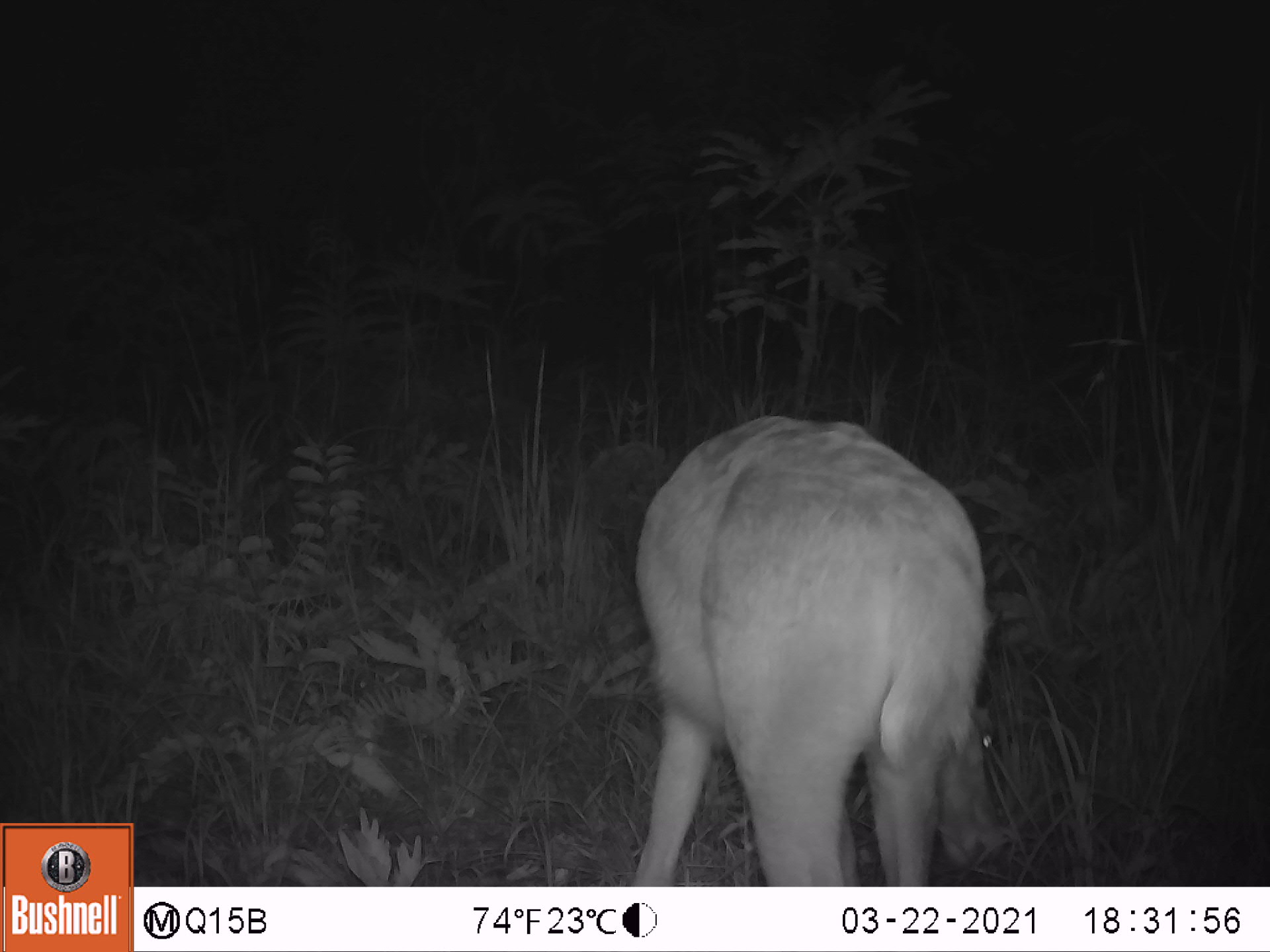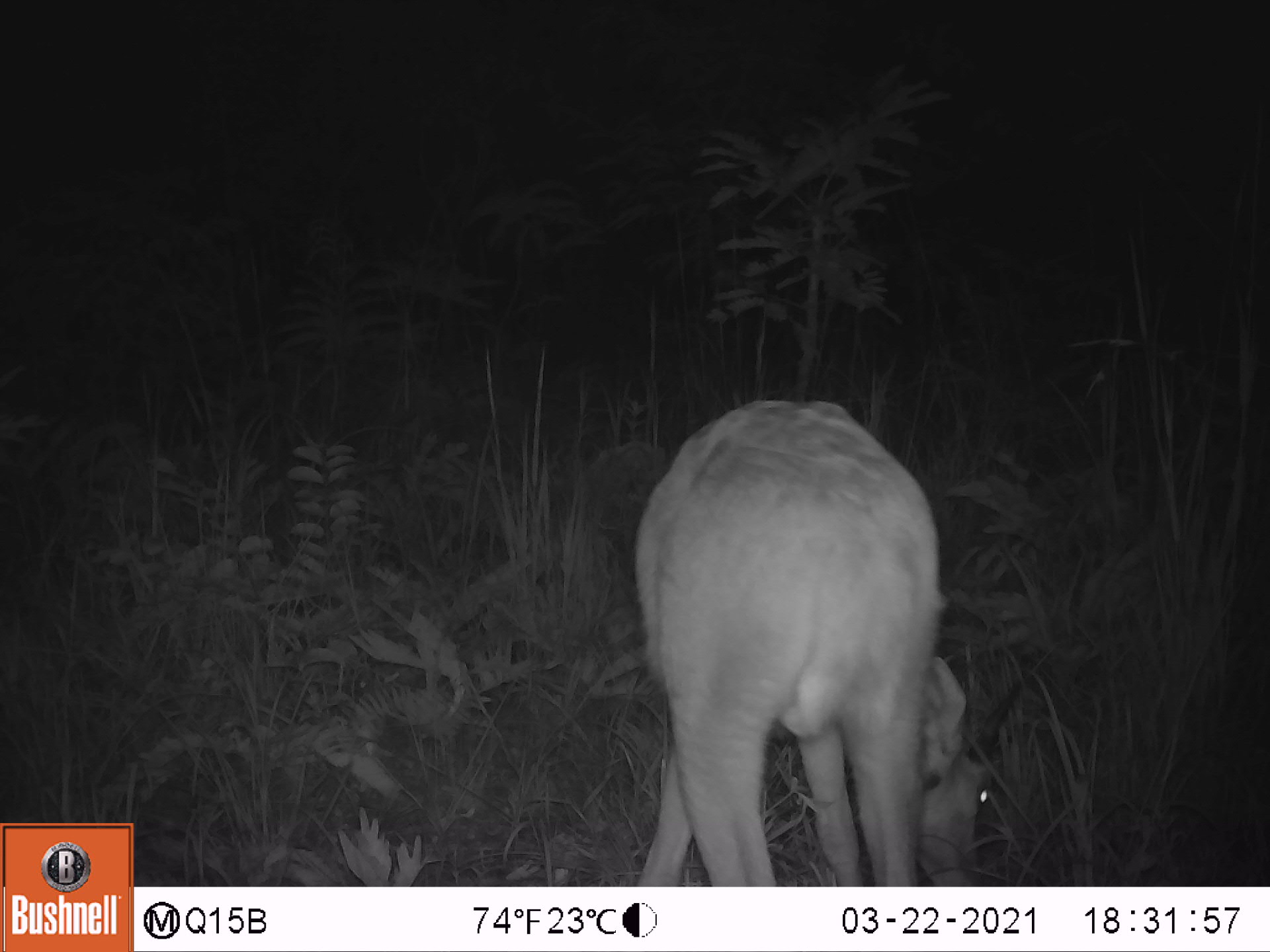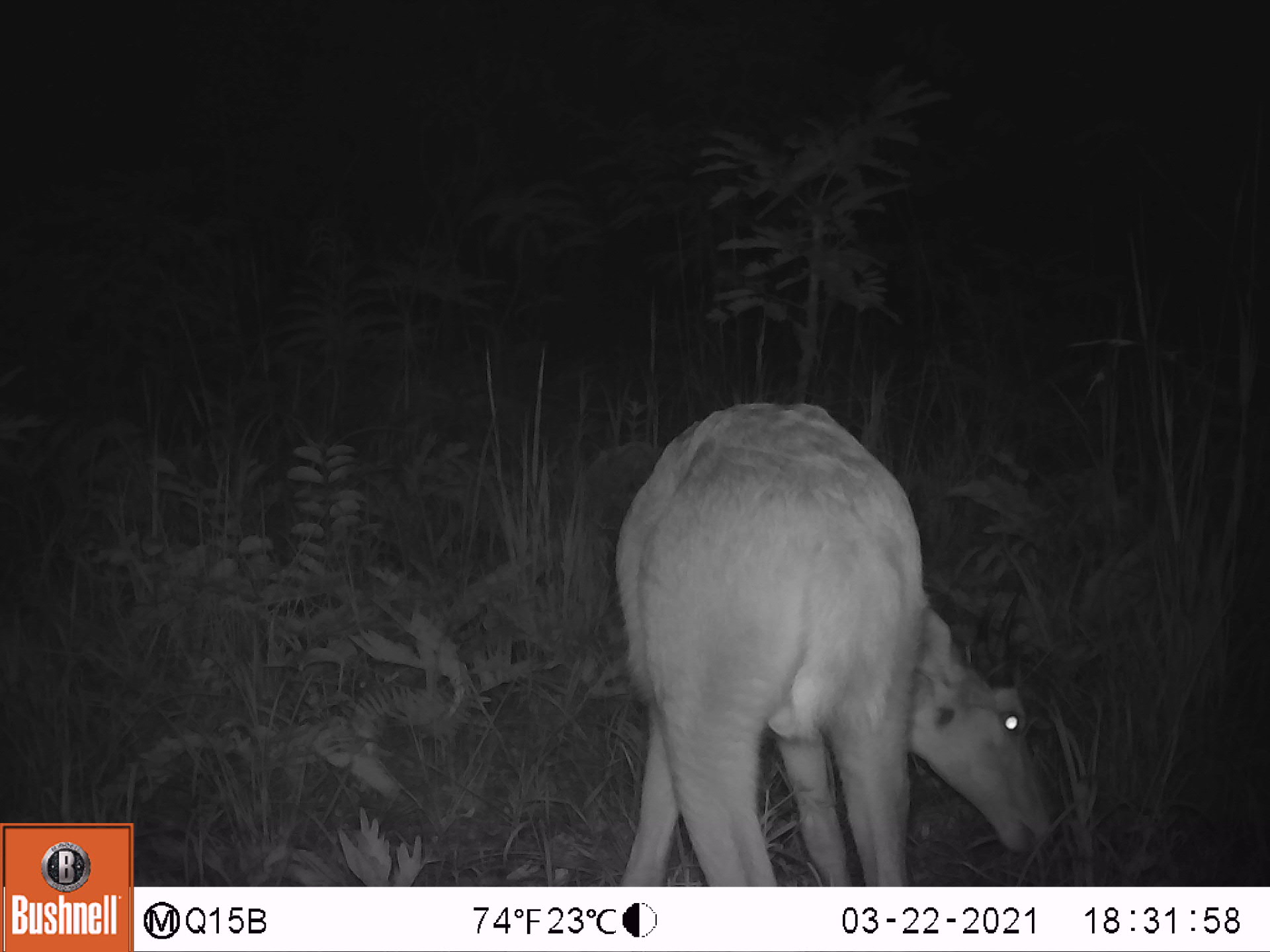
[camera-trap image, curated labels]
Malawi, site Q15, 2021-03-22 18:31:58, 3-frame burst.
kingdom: Animalia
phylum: Chordata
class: Mammalia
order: Artiodactyla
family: Bovidae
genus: Redunca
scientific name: Redunca arundinum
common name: southern reedbuck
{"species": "southern reedbuck (Redunca arundinum)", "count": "1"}